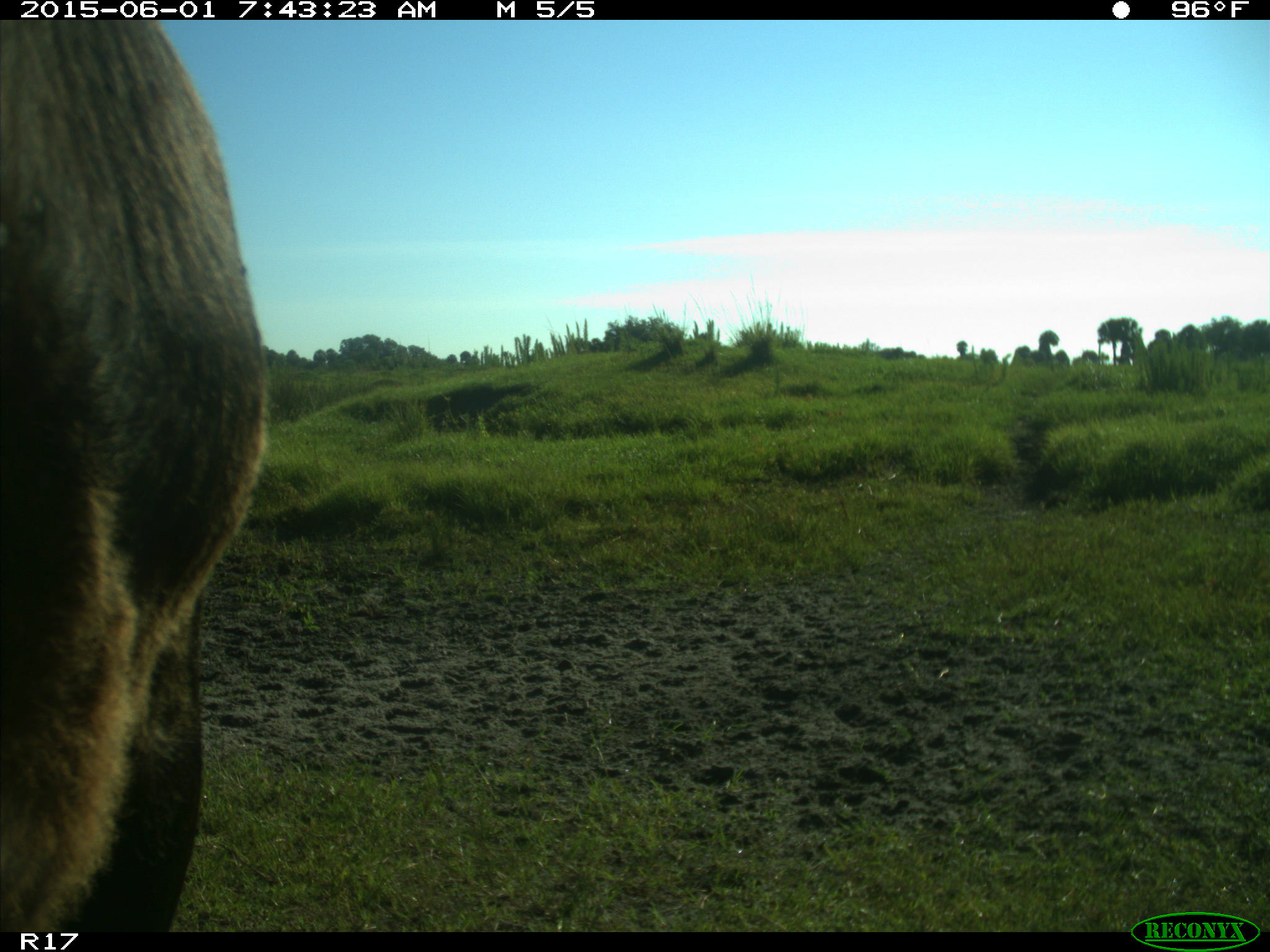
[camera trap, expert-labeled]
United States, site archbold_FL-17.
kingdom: Animalia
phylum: Chordata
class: Mammalia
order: Artiodactyla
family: Bovidae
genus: Bos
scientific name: Bos taurus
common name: domestic cow